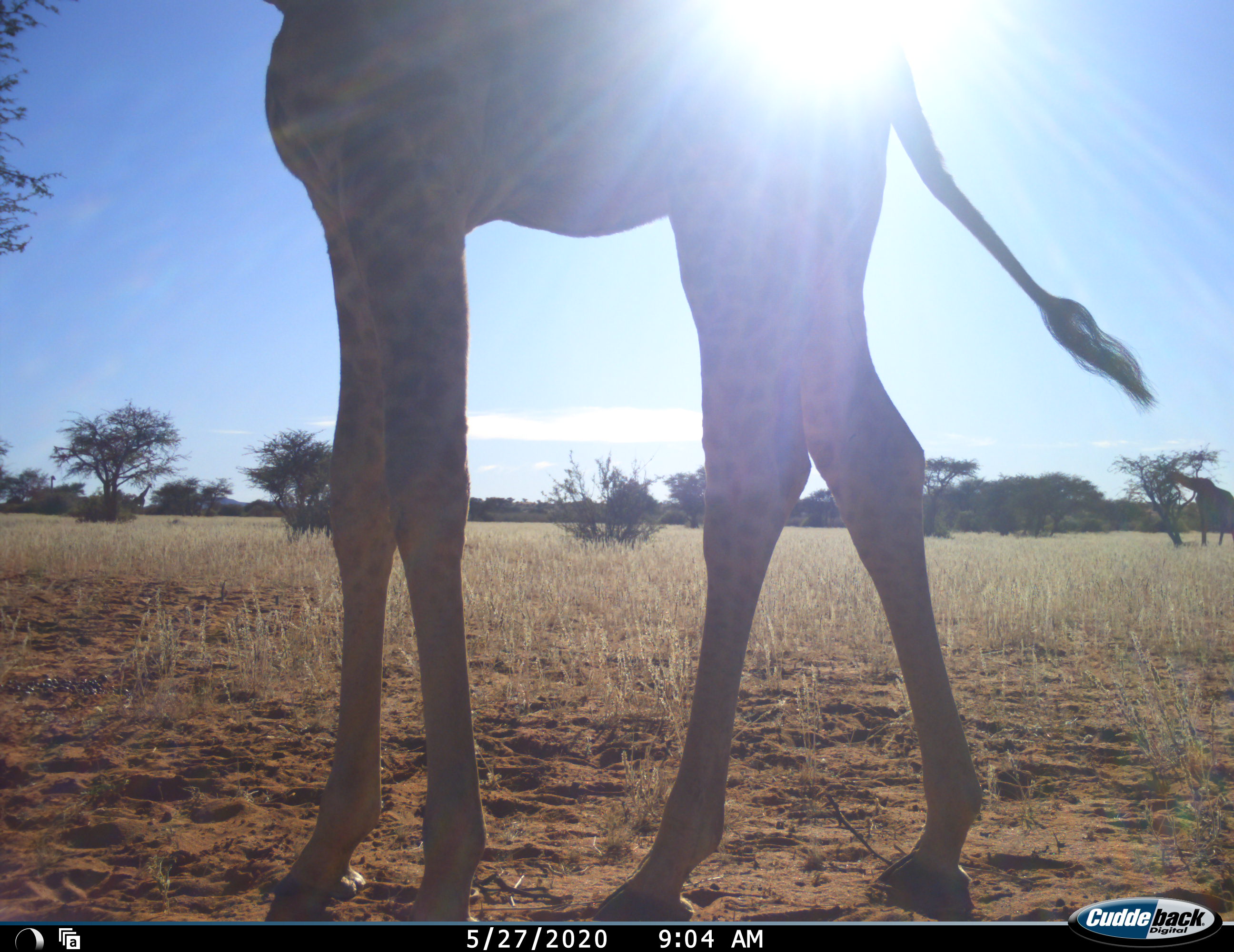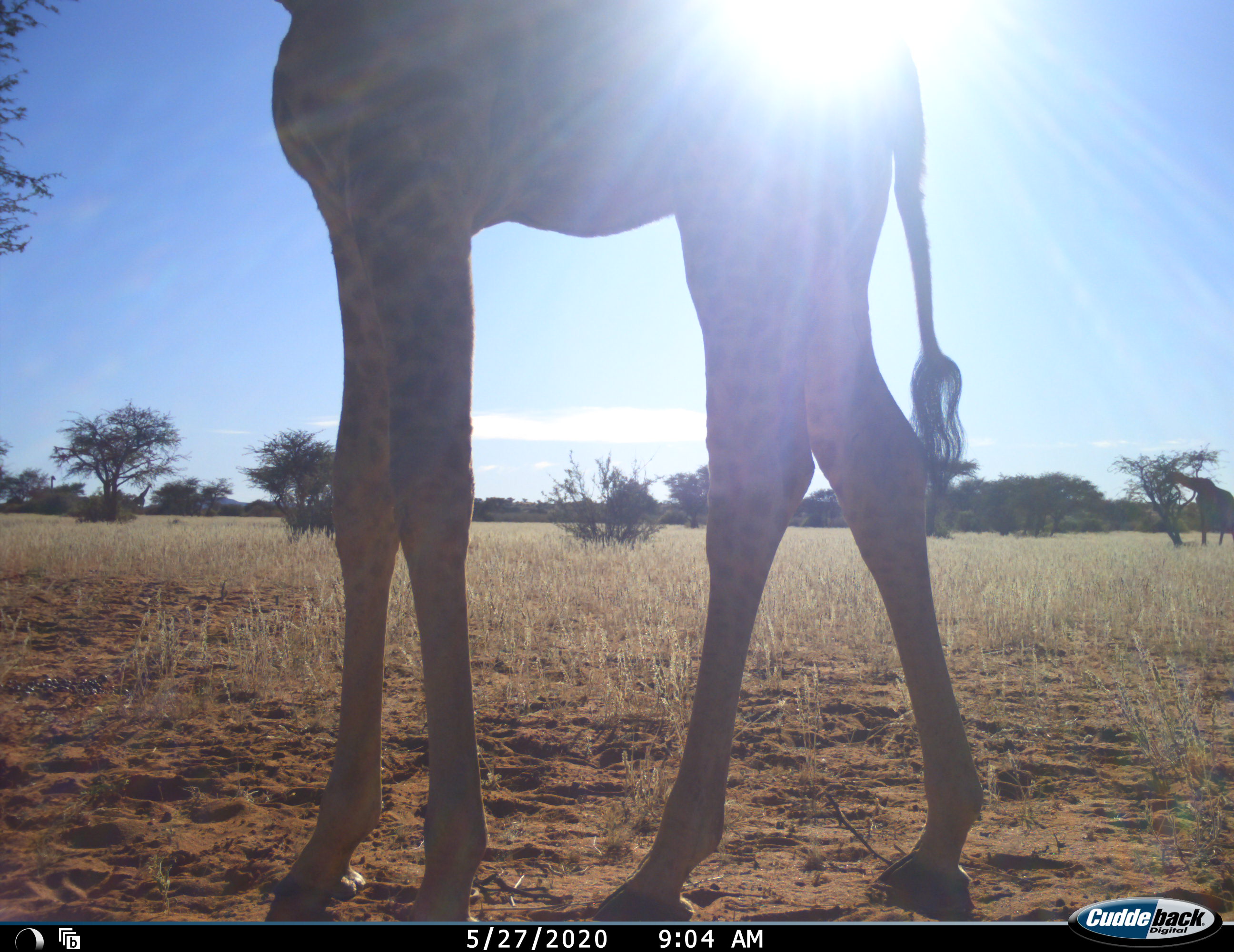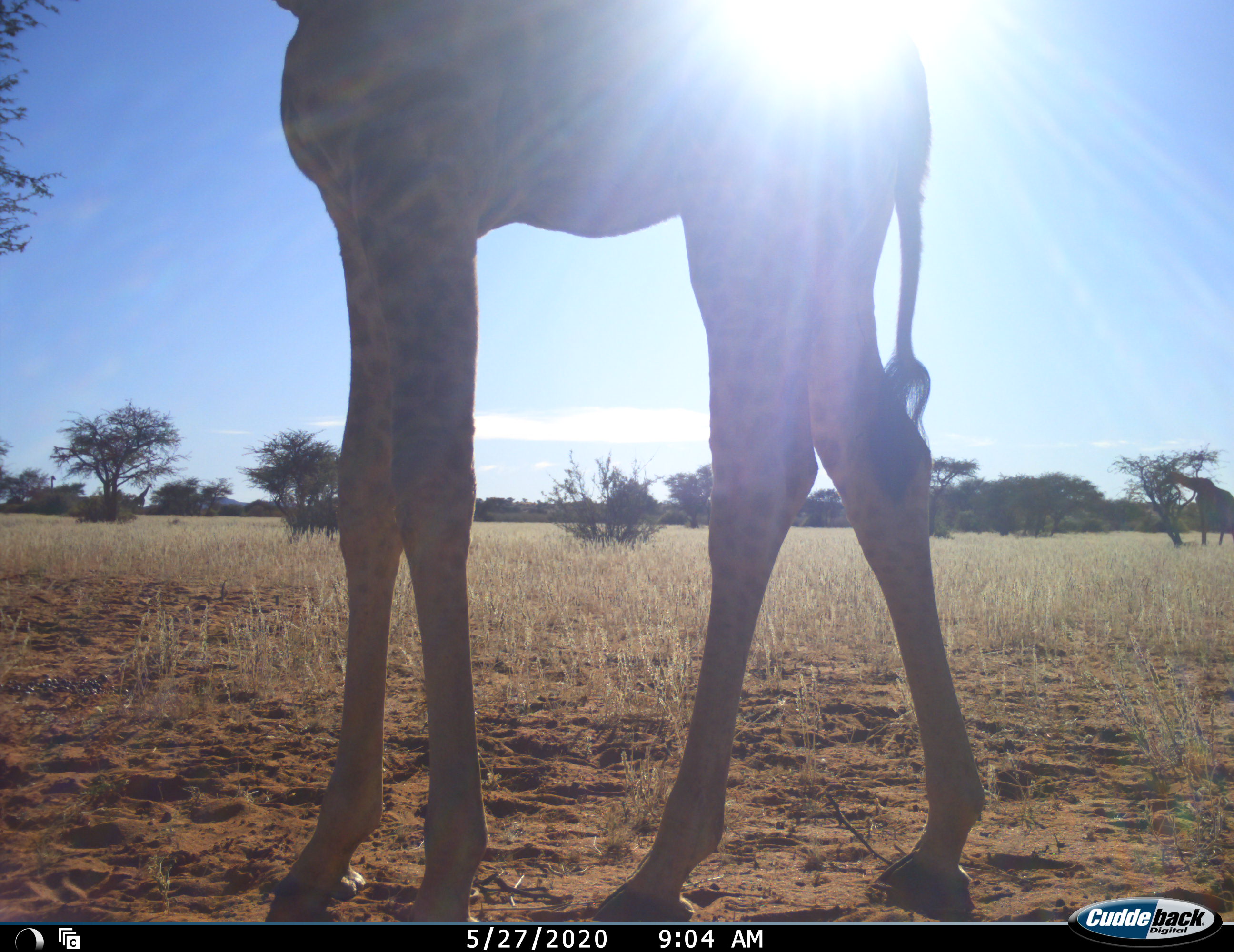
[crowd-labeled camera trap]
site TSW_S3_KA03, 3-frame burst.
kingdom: Animalia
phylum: Chordata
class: Mammalia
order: Artiodactyla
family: Giraffidae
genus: Giraffa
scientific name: Giraffa camelopardalis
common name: giraffe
Giraffe (Giraffa camelopardalis), count 3. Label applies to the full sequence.